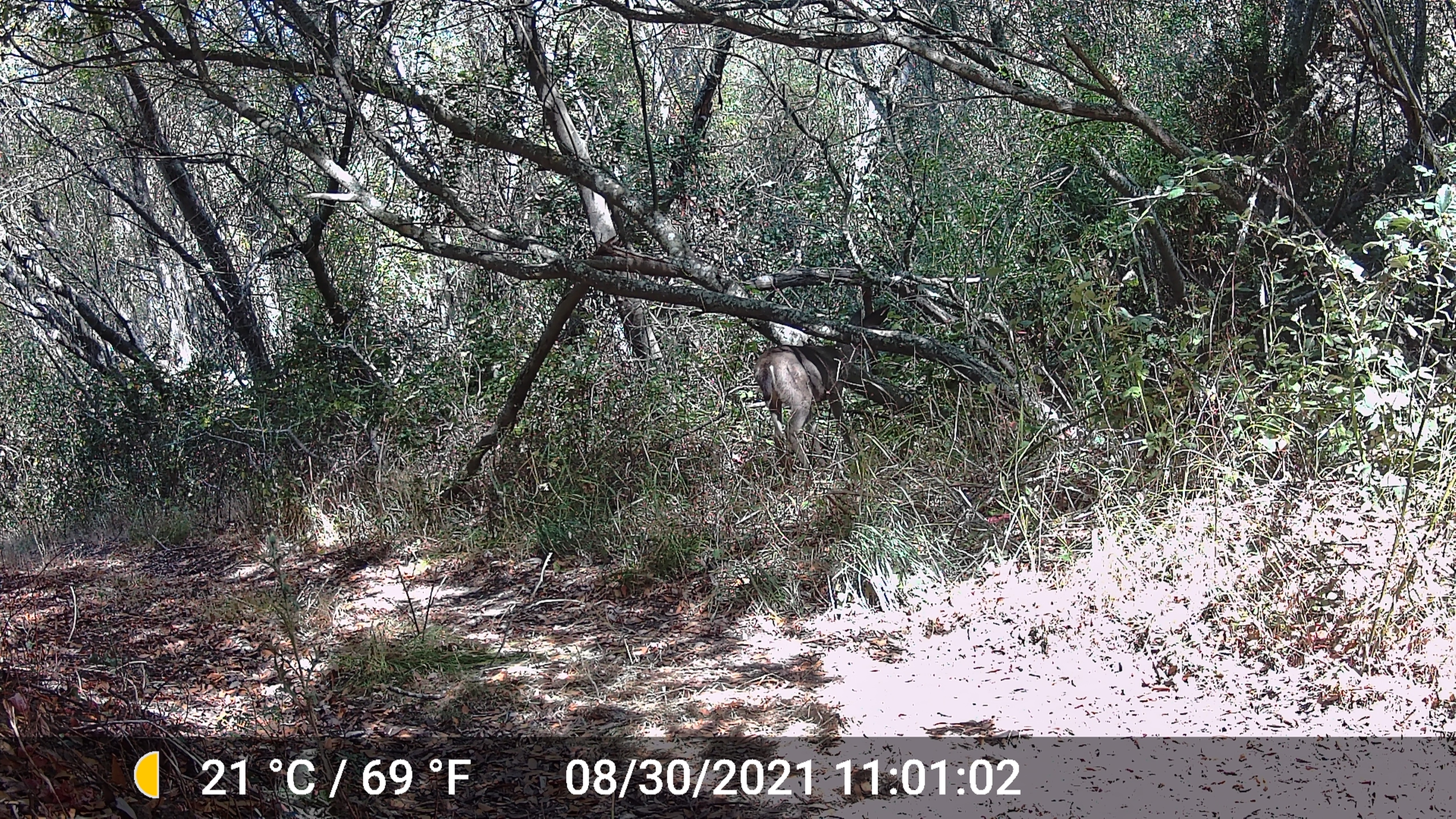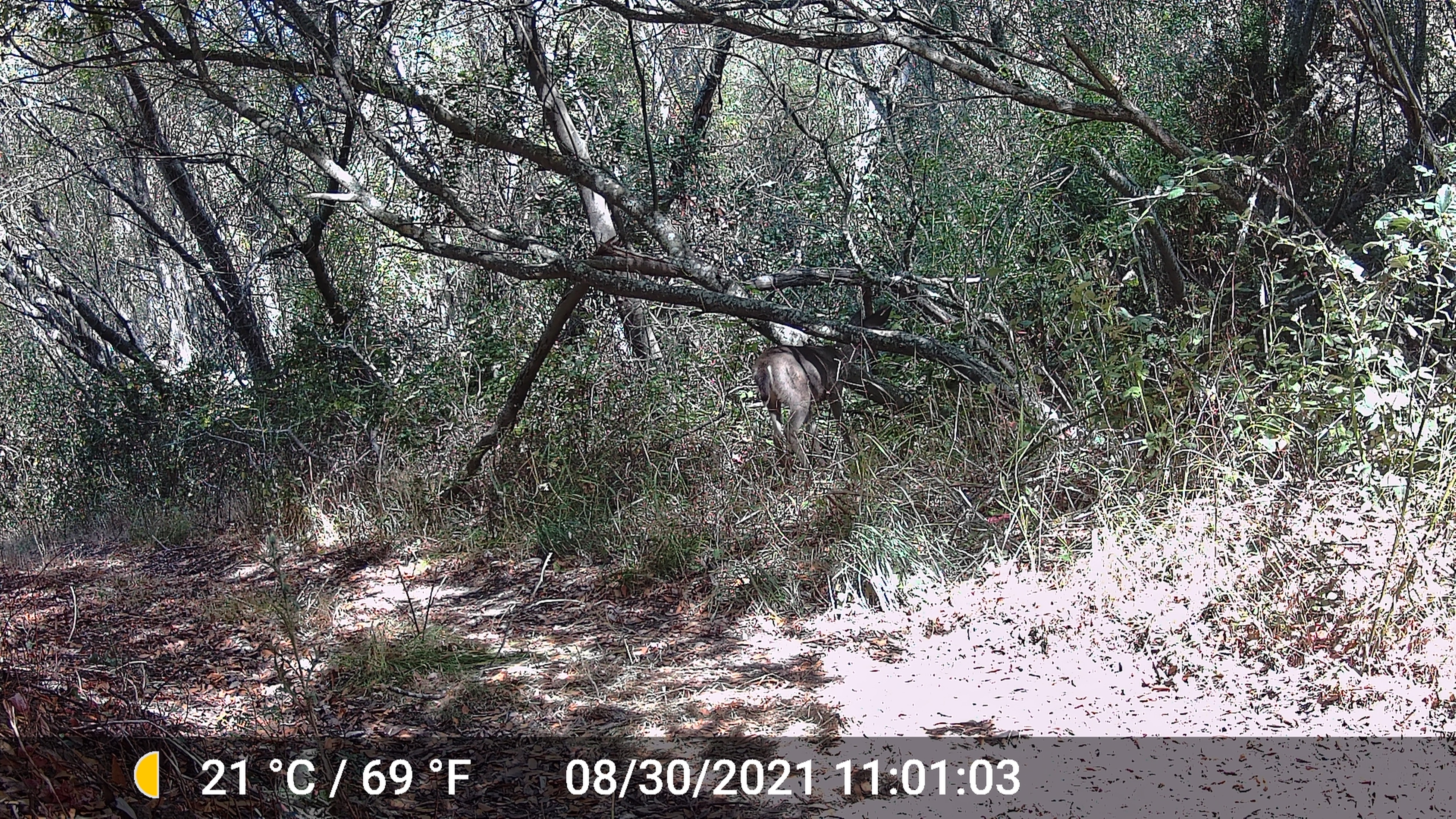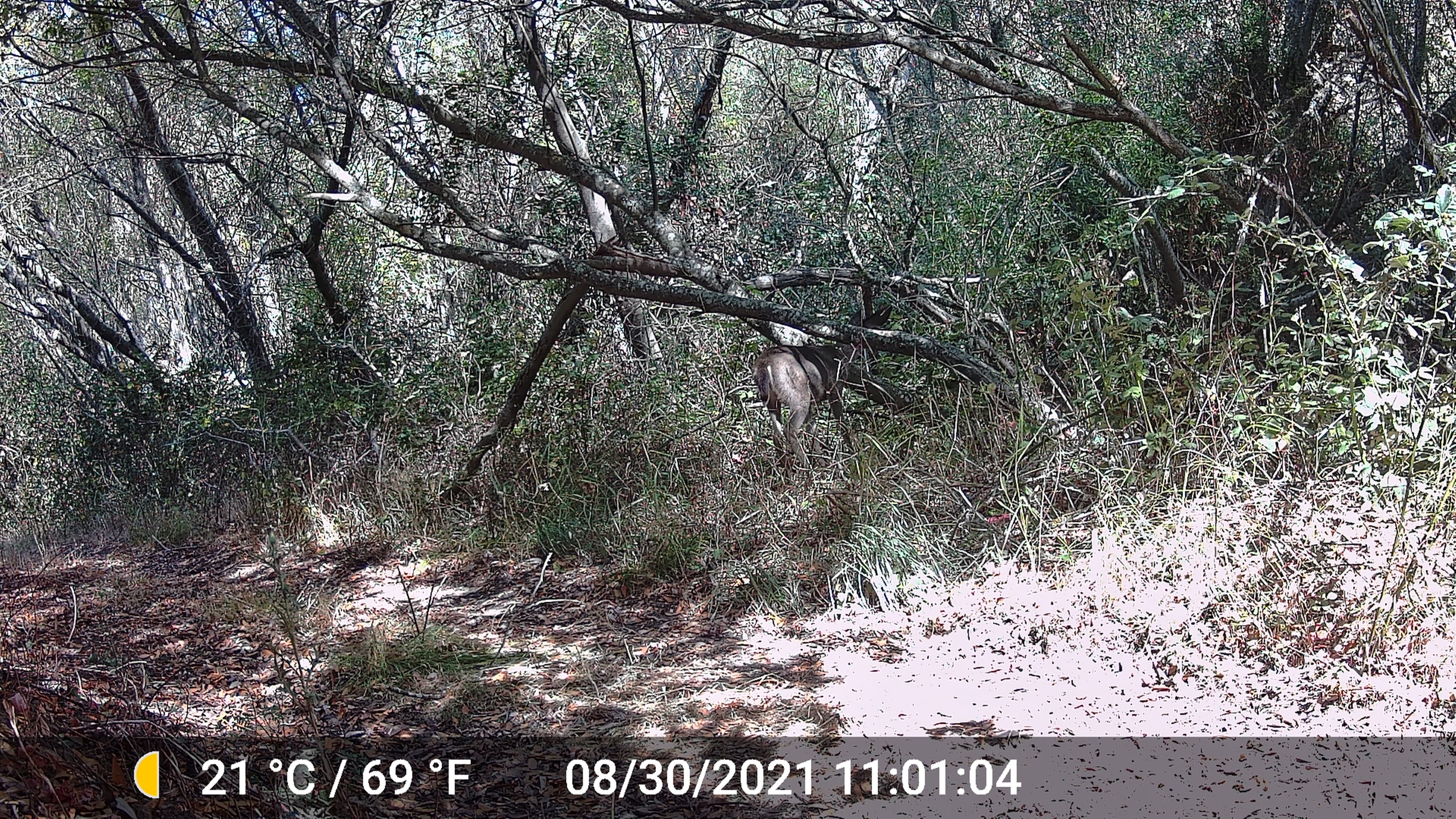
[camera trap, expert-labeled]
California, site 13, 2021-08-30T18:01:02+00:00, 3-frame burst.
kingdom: Animalia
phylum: Chordata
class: Mammalia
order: Artiodactyla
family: Cervidae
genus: Odocoileus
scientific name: Odocoileus hemionus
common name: mule deer